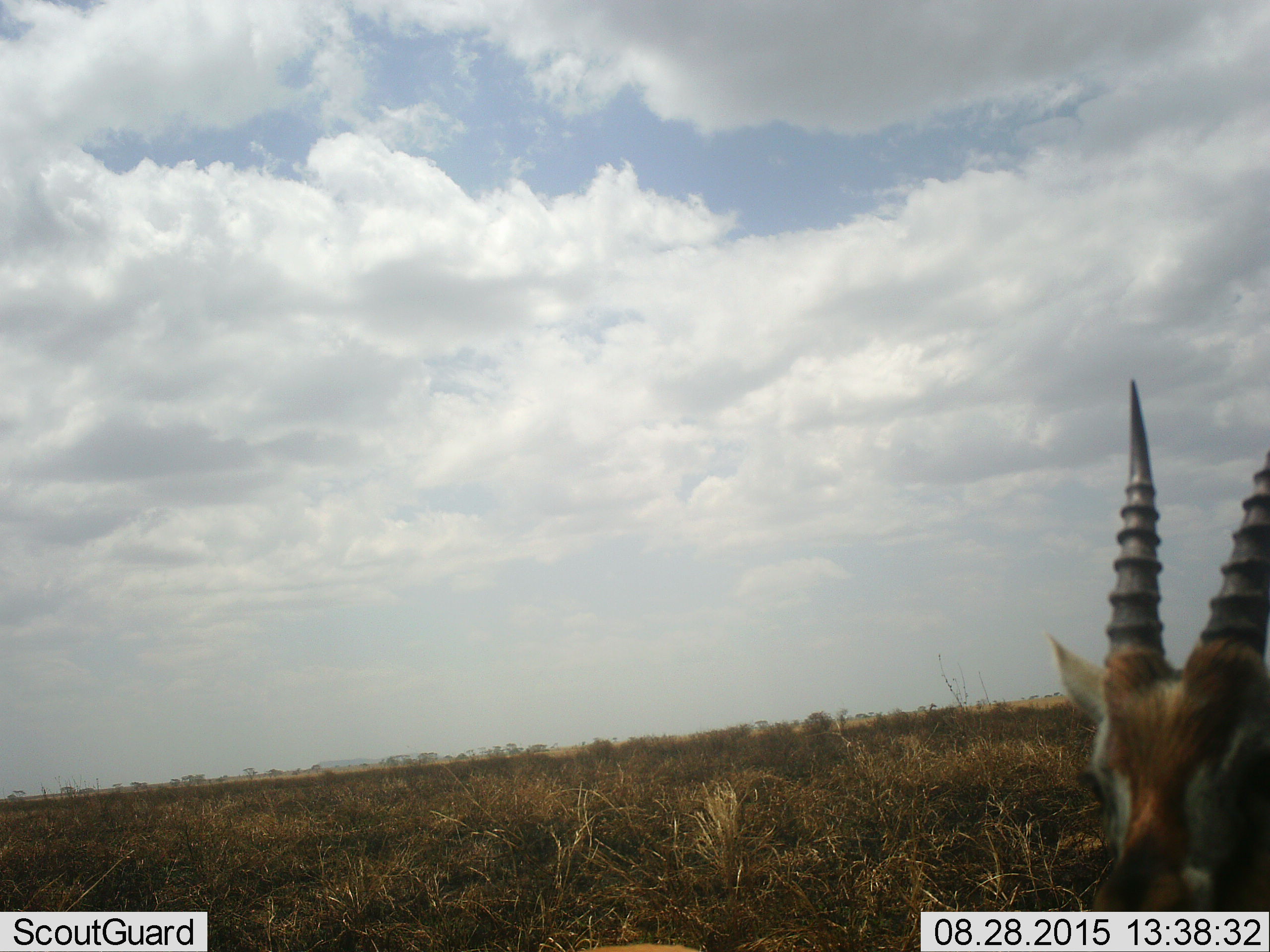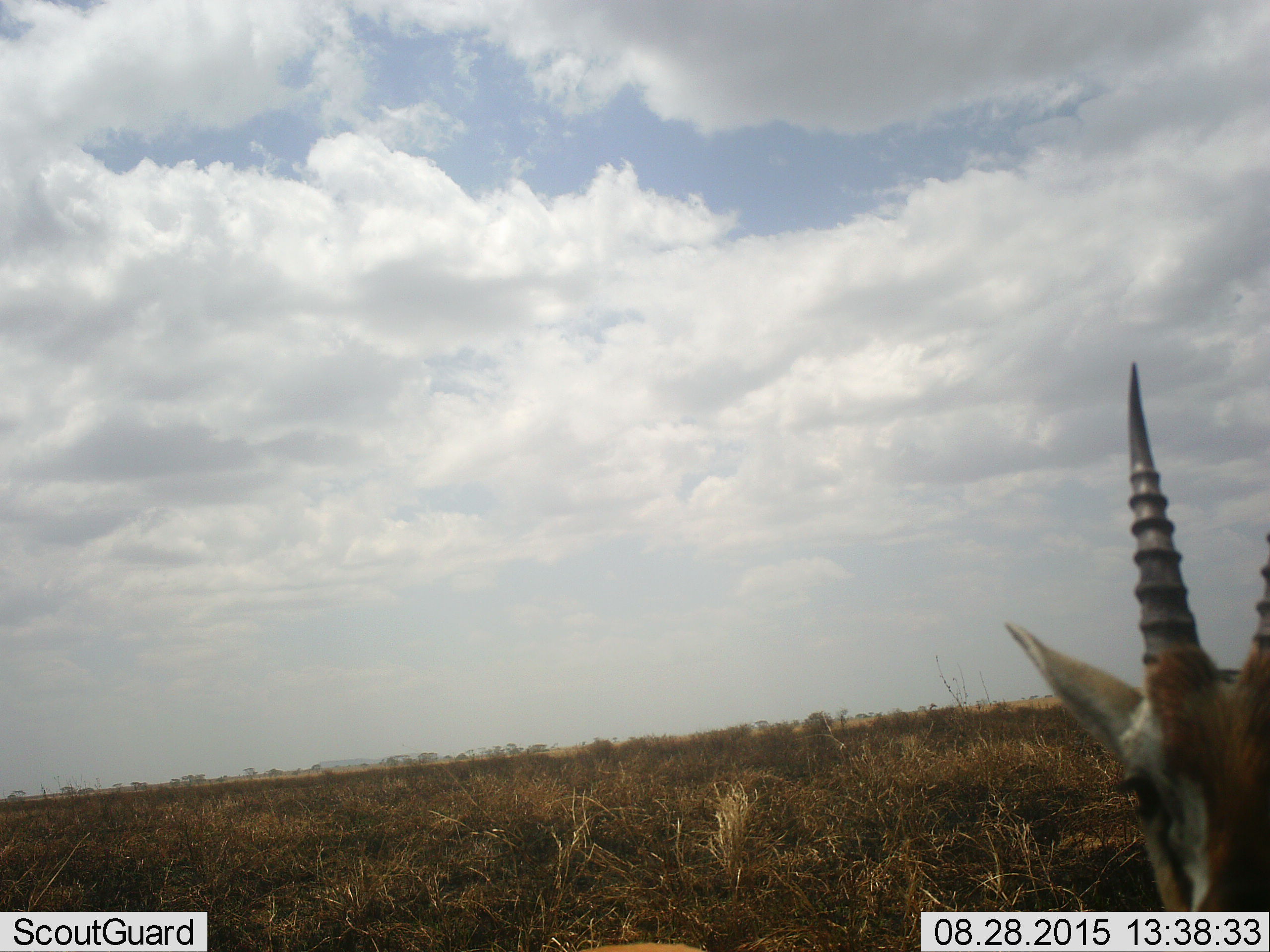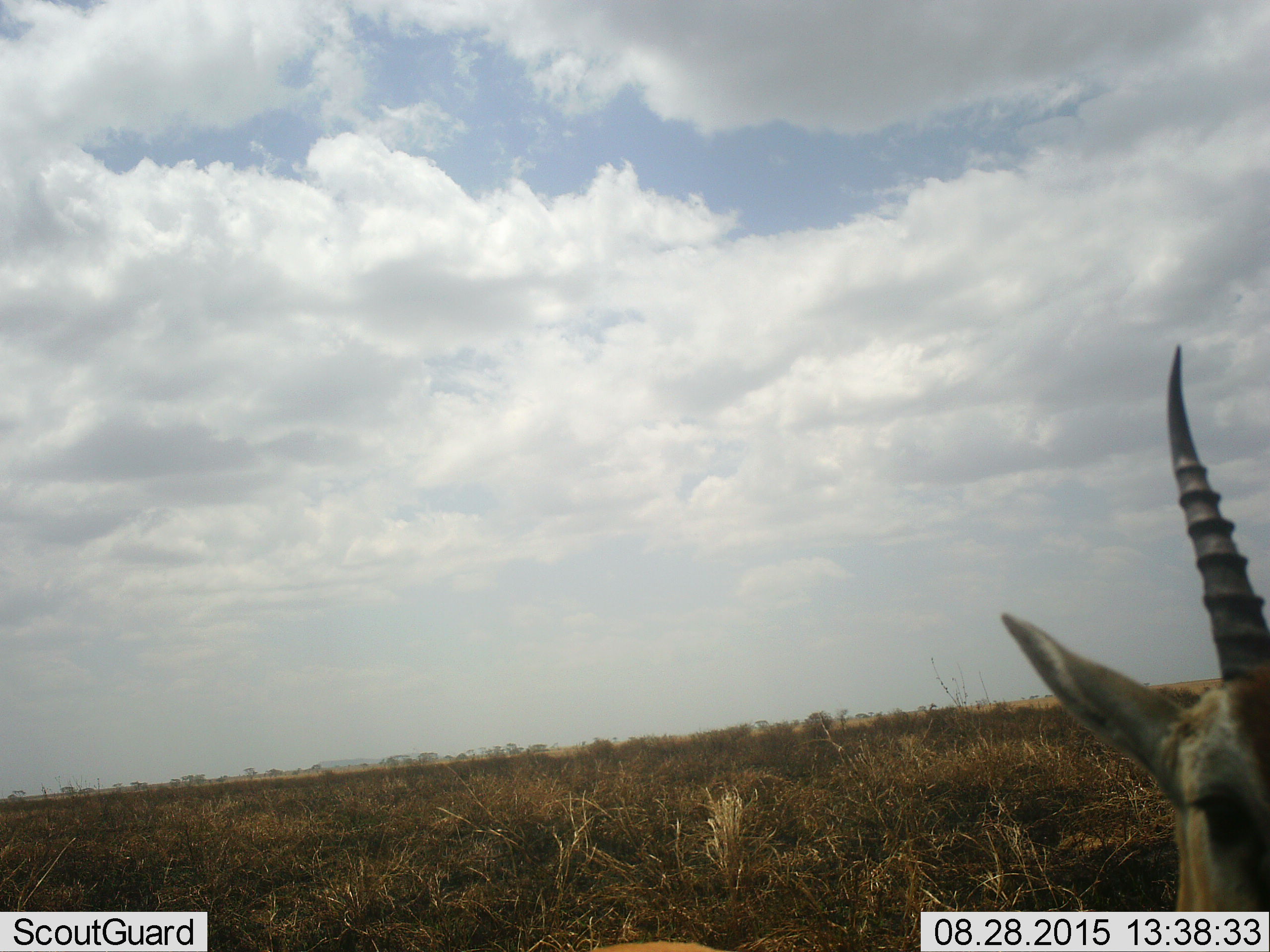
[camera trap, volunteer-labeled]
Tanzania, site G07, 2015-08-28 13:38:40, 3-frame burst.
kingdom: Animalia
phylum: Chordata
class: Mammalia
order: Artiodactyla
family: Bovidae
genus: Eudorcas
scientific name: Eudorcas thomsonii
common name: thomson's gazelle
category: gazellethomsons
Gazellethomsons (thomson's gazelle) (Eudorcas thomsonii), count 1. Behavior (volunteer vote fractions): standing 86%, resting 0%, moving 0%, interacting 14%. Young present (vote fraction): 14%. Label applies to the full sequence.